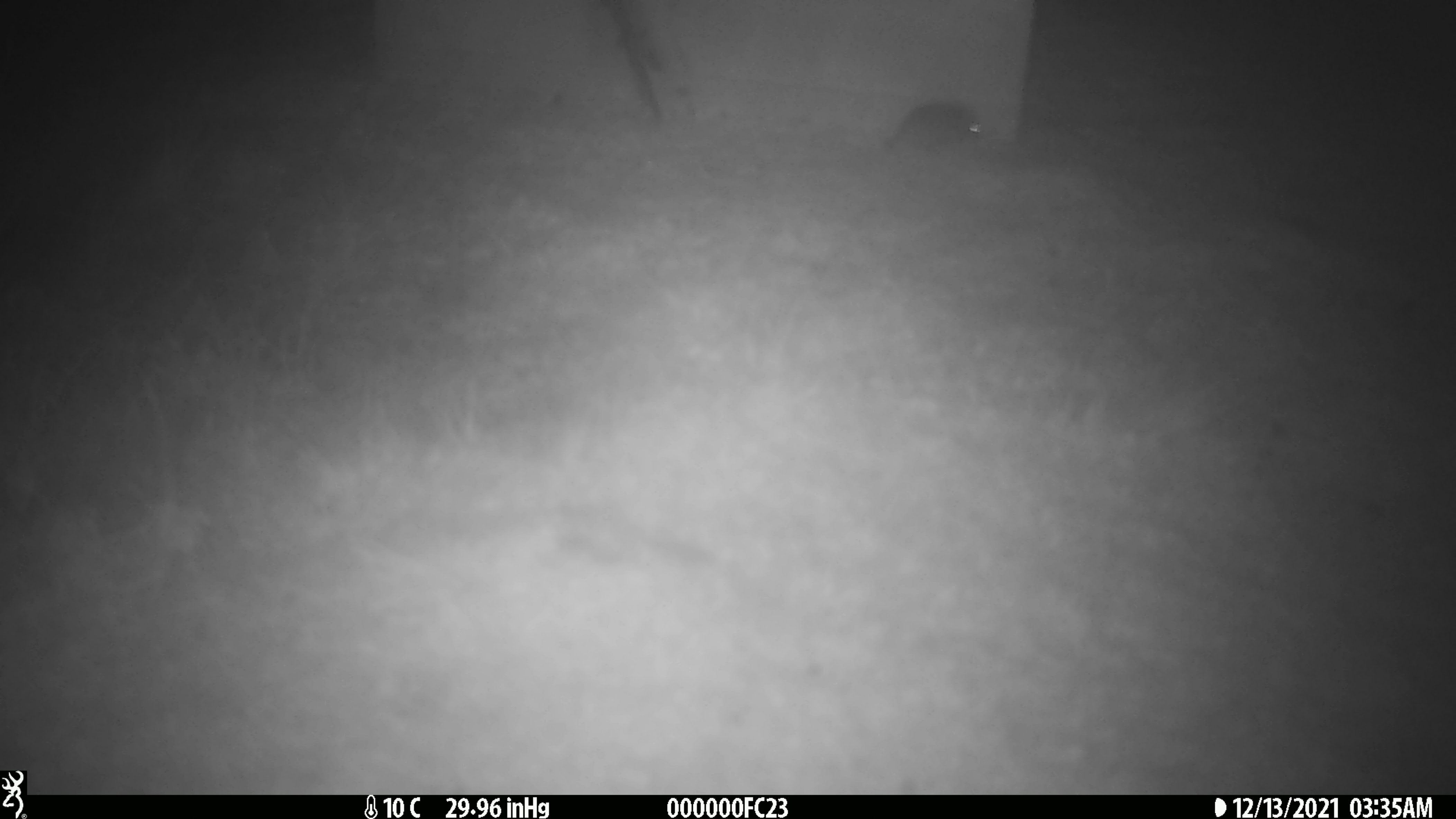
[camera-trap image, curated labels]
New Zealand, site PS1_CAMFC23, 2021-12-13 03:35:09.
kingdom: Animalia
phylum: Chordata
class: Mammalia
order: Rodentia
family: Muridae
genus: Mus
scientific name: Mus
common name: mouse